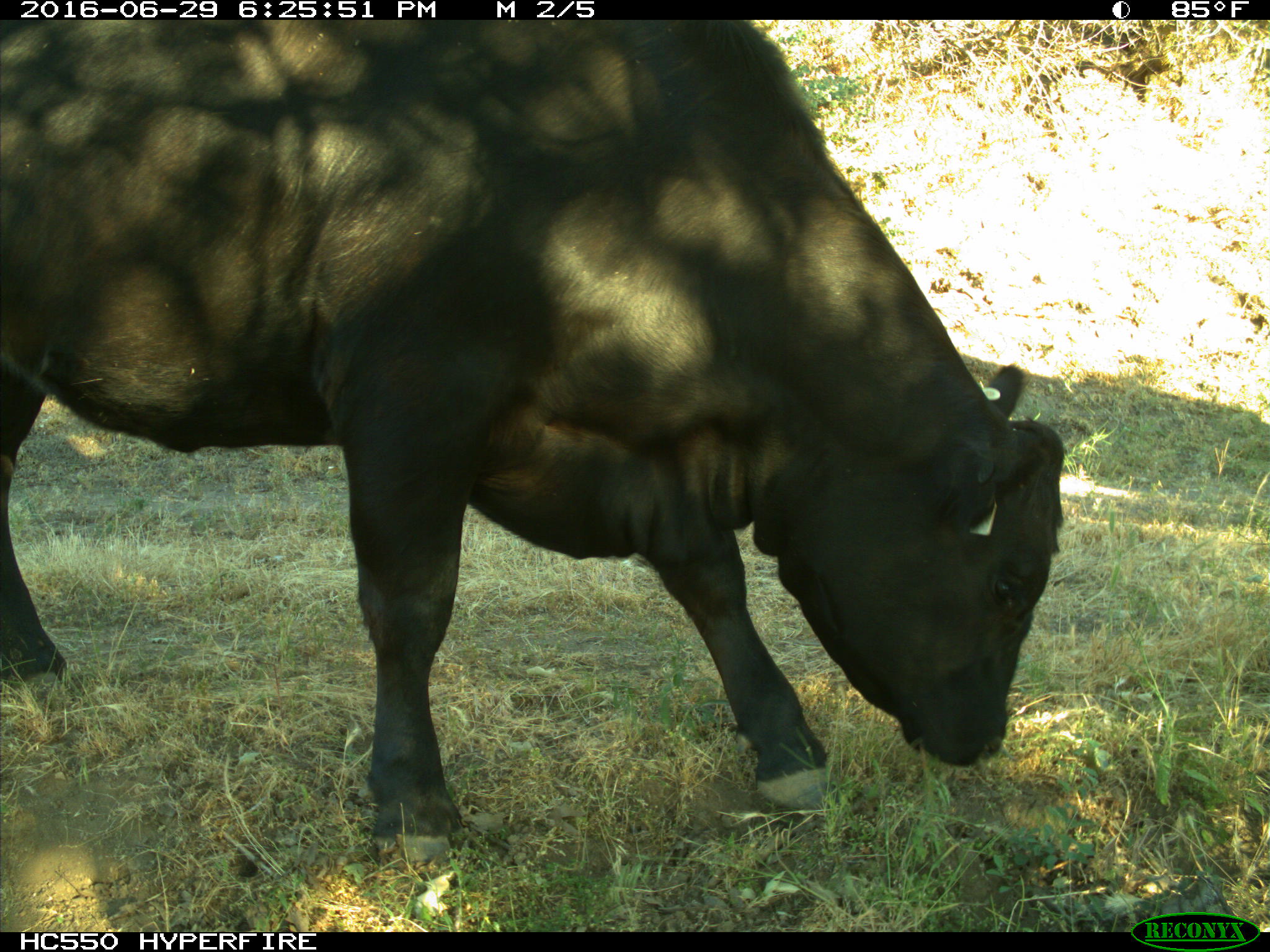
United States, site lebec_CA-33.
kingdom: Animalia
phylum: Chordata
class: Mammalia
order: Artiodactyla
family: Bovidae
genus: Bos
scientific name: Bos taurus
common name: domestic cow